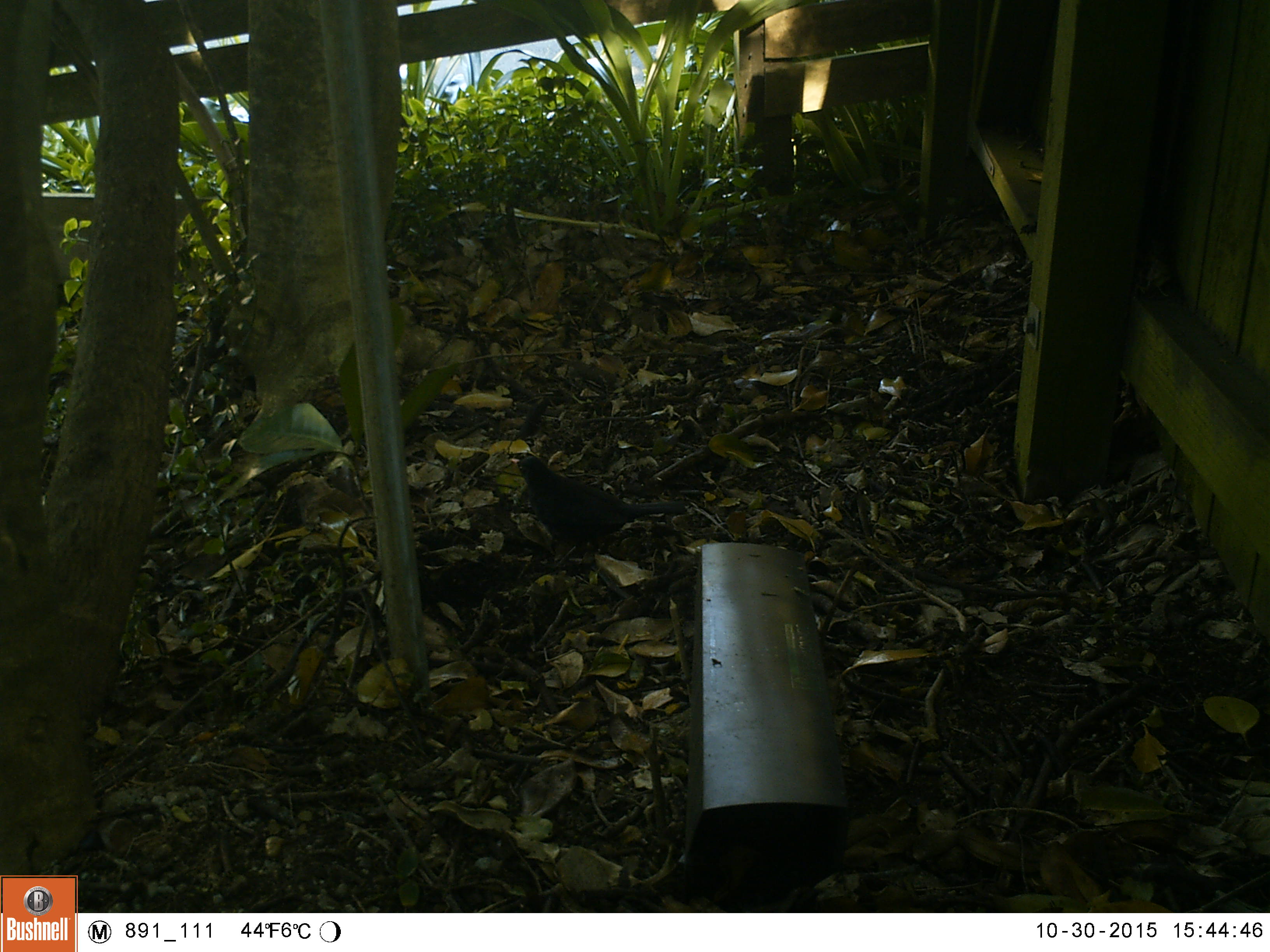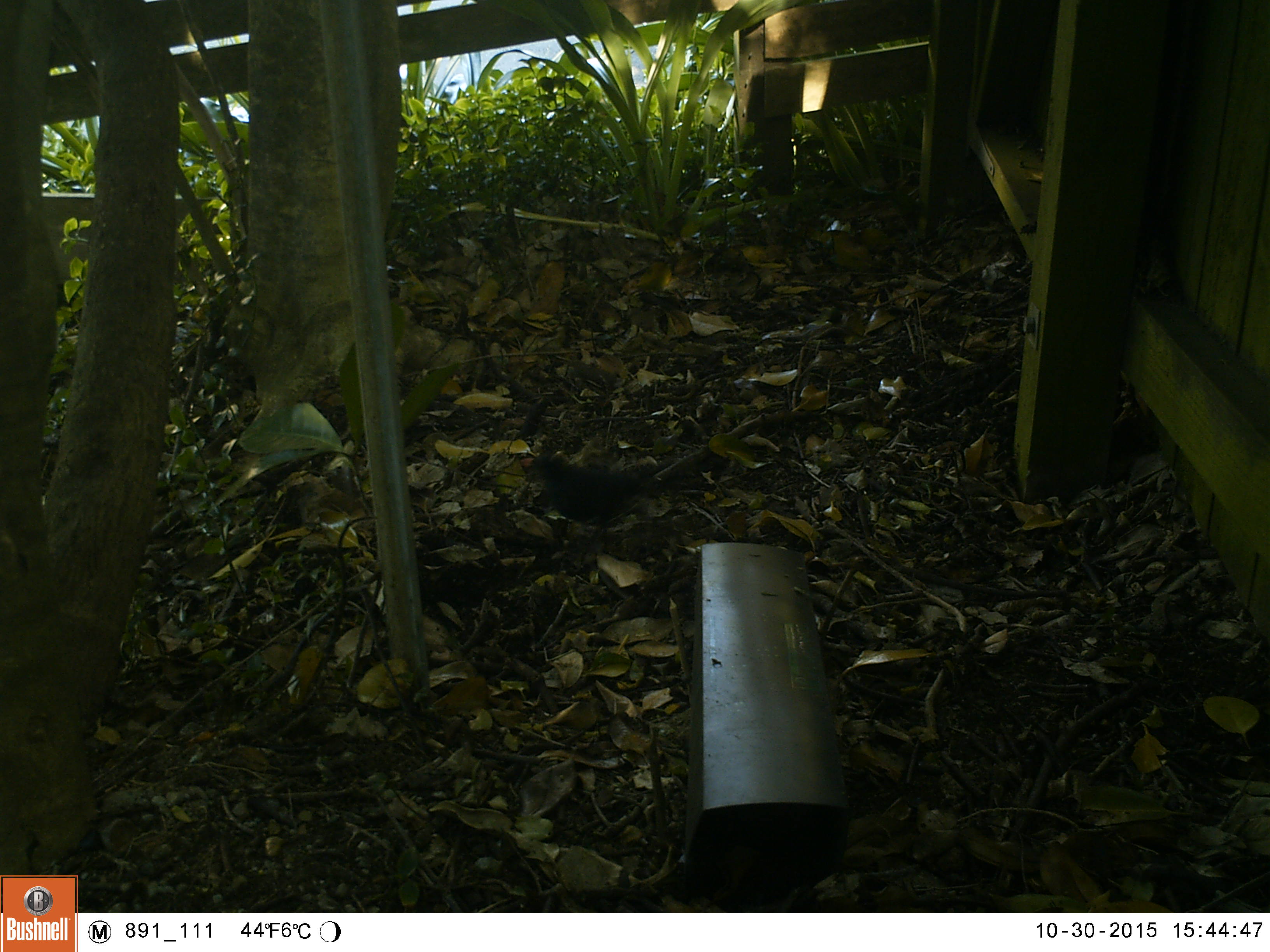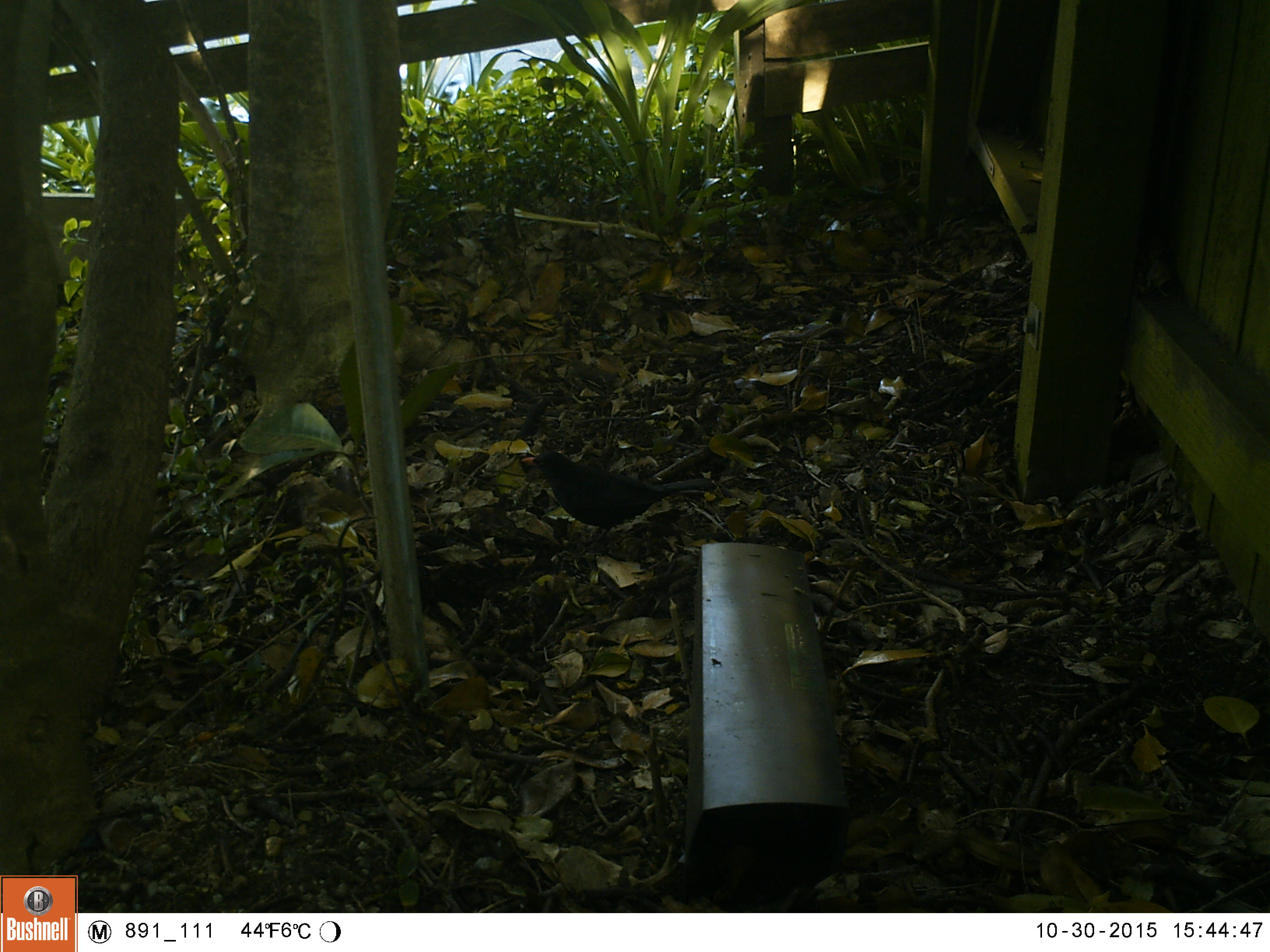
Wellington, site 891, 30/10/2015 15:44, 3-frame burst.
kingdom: Animalia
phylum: Chordata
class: Aves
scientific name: Aves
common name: bird